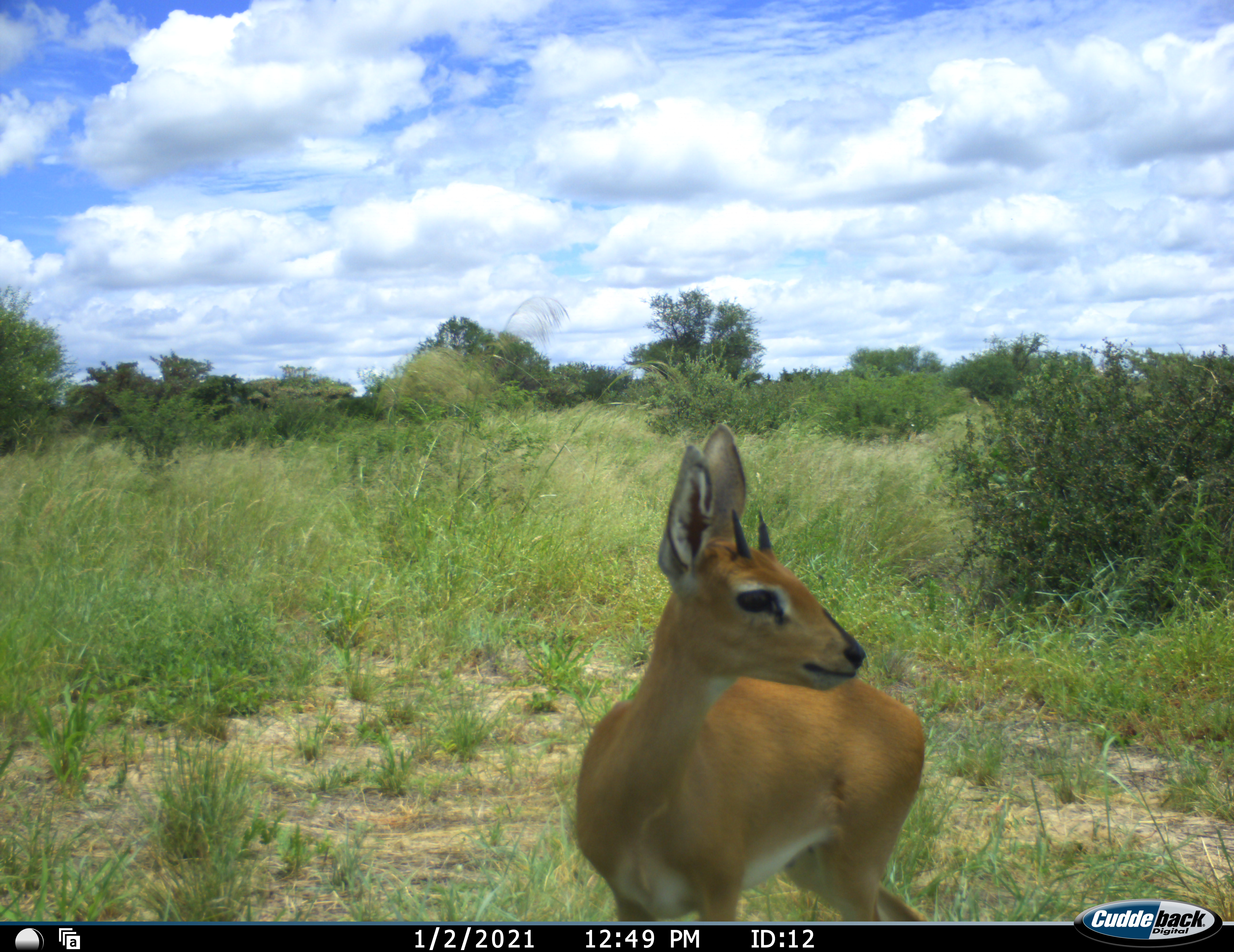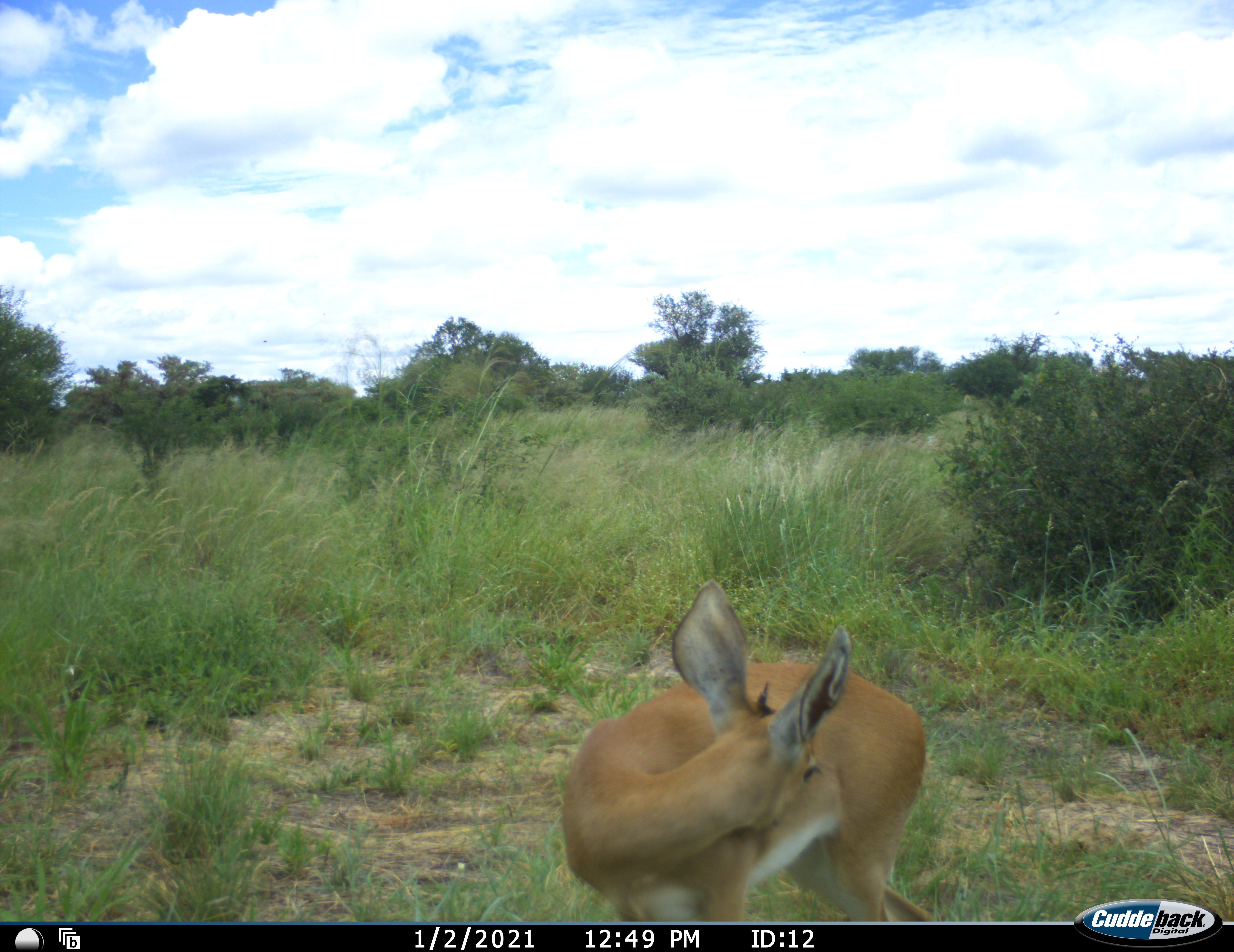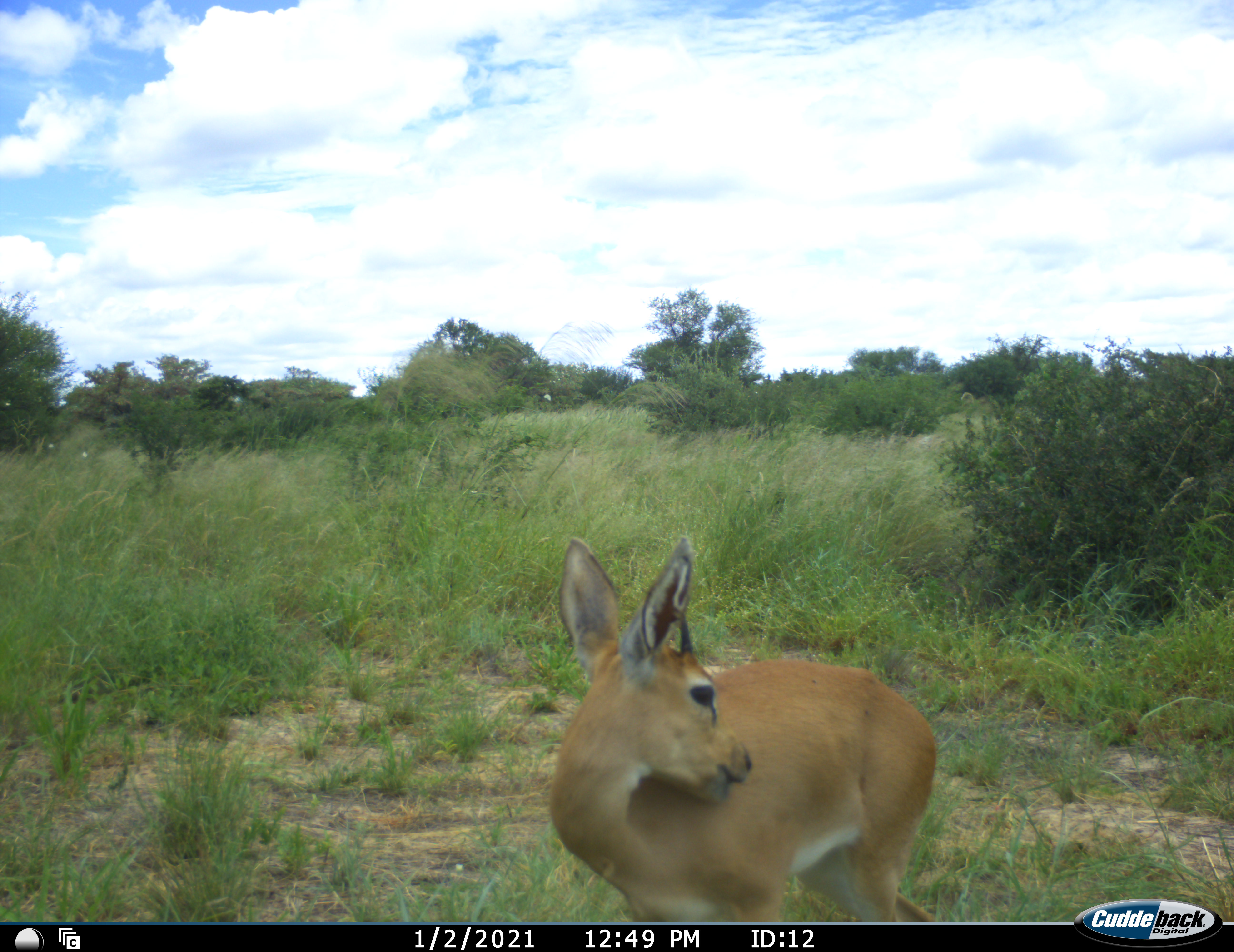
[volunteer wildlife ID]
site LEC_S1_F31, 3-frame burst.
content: unidentified animal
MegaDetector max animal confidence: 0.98